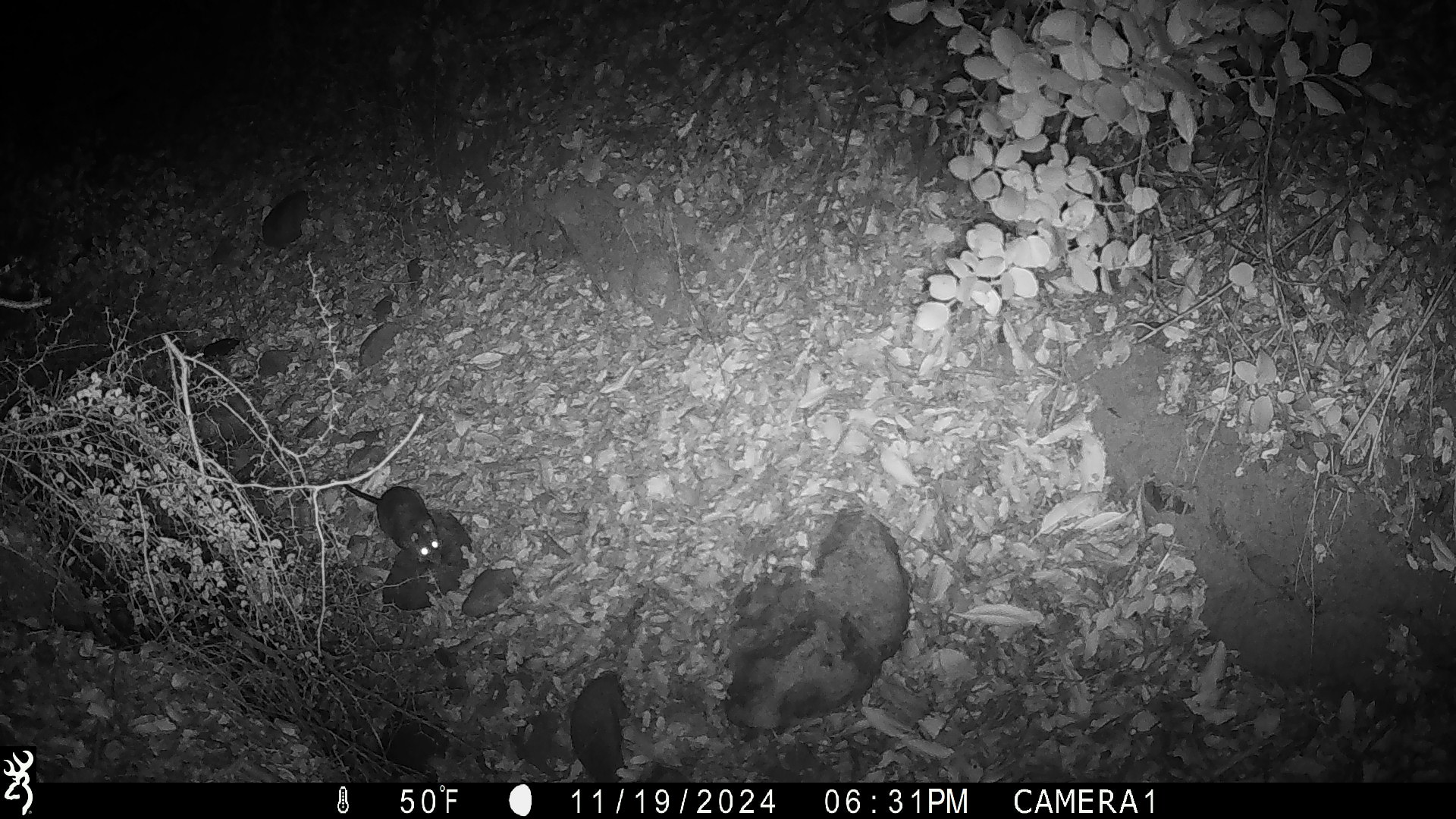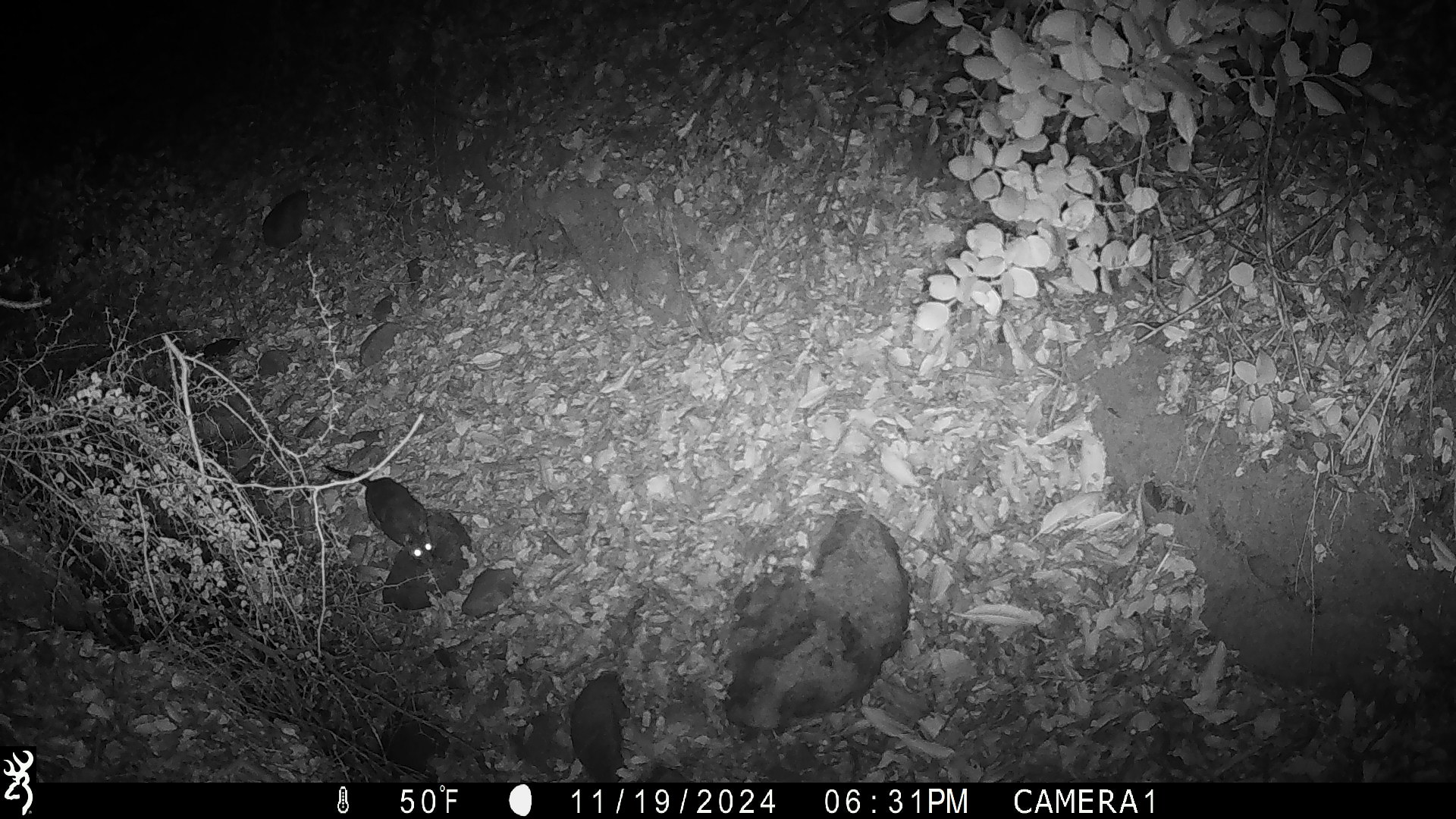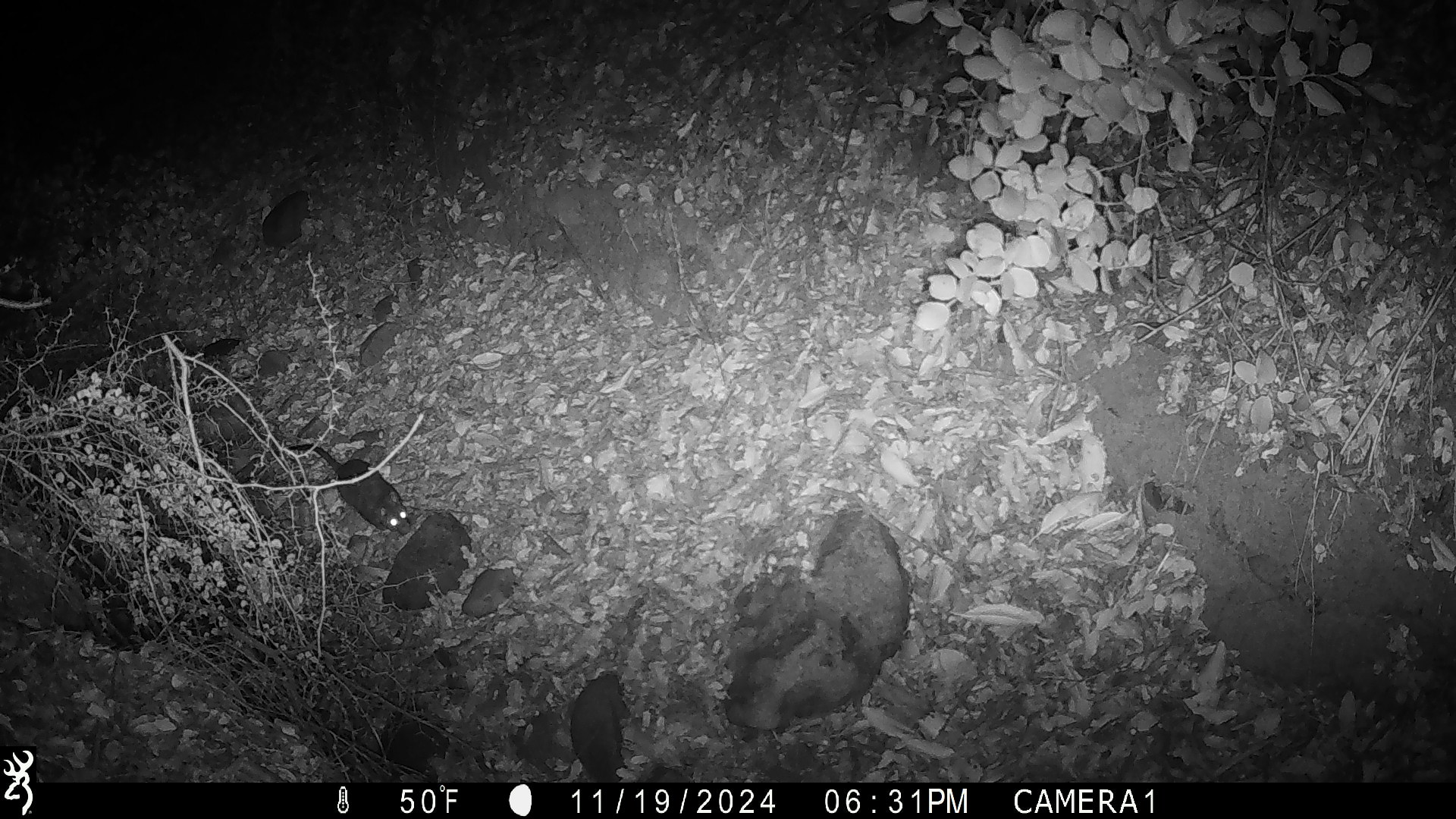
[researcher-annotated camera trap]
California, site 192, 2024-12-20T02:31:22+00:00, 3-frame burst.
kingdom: Animalia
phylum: Chordata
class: Mammalia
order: Rodentia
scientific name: Rodentia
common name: mouse or rat